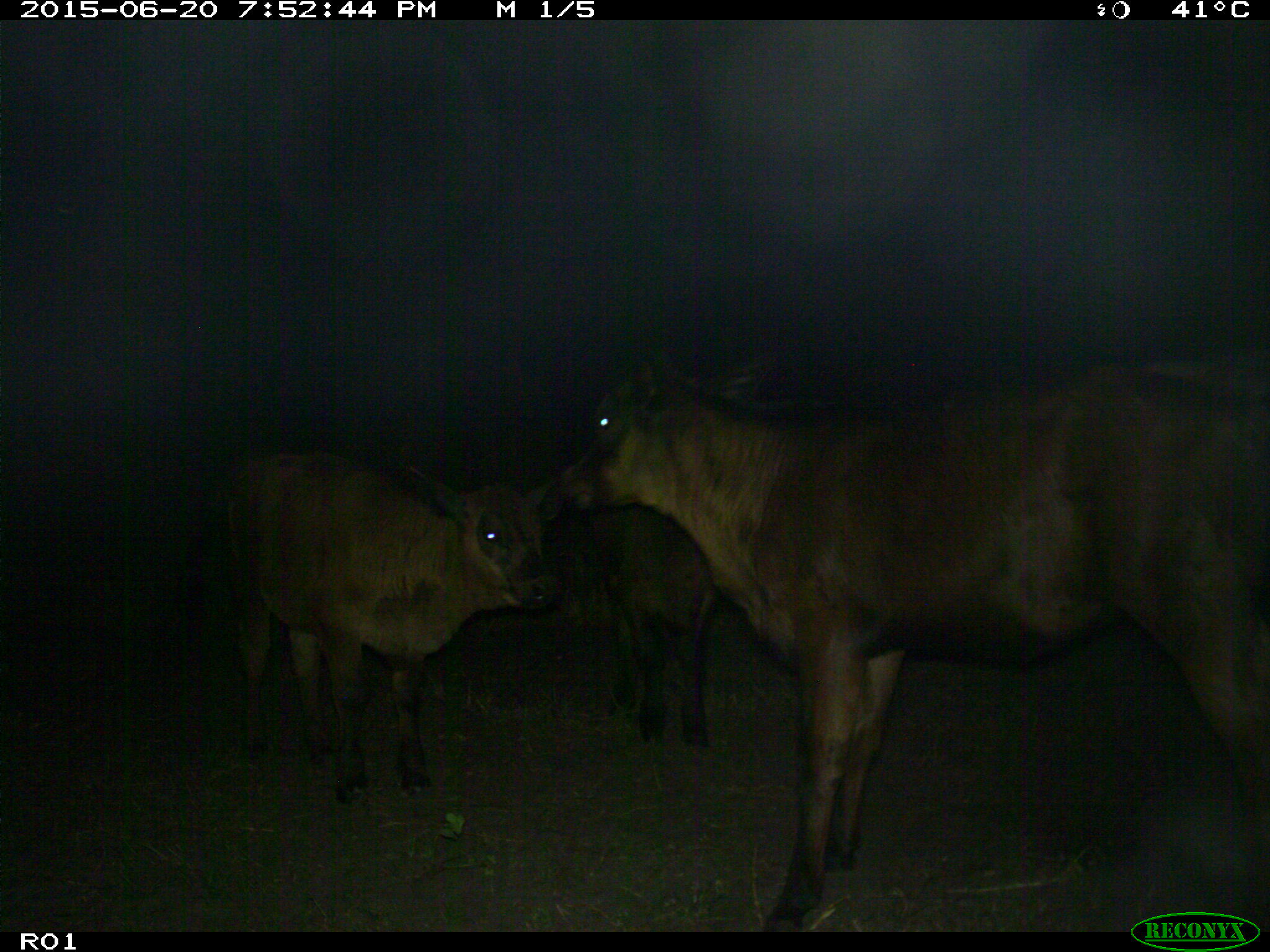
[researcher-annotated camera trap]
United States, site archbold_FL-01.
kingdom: Animalia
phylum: Chordata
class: Mammalia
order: Artiodactyla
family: Bovidae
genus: Bos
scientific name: Bos taurus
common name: domestic cow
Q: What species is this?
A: Bos taurus (domestic cow).